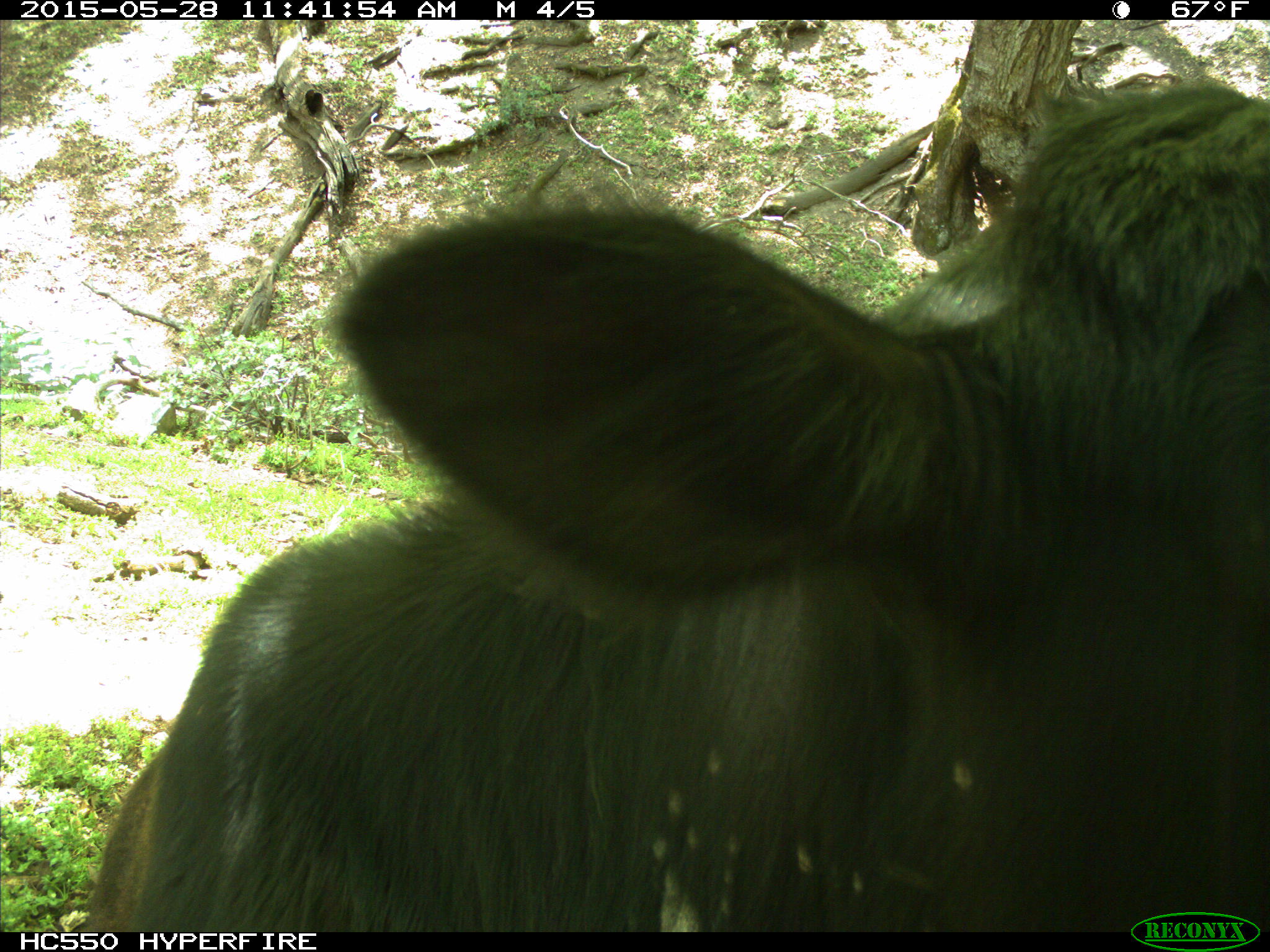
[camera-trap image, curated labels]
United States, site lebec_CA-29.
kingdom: Animalia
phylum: Chordata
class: Mammalia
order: Artiodactyla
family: Bovidae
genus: Bos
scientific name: Bos taurus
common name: domestic cow